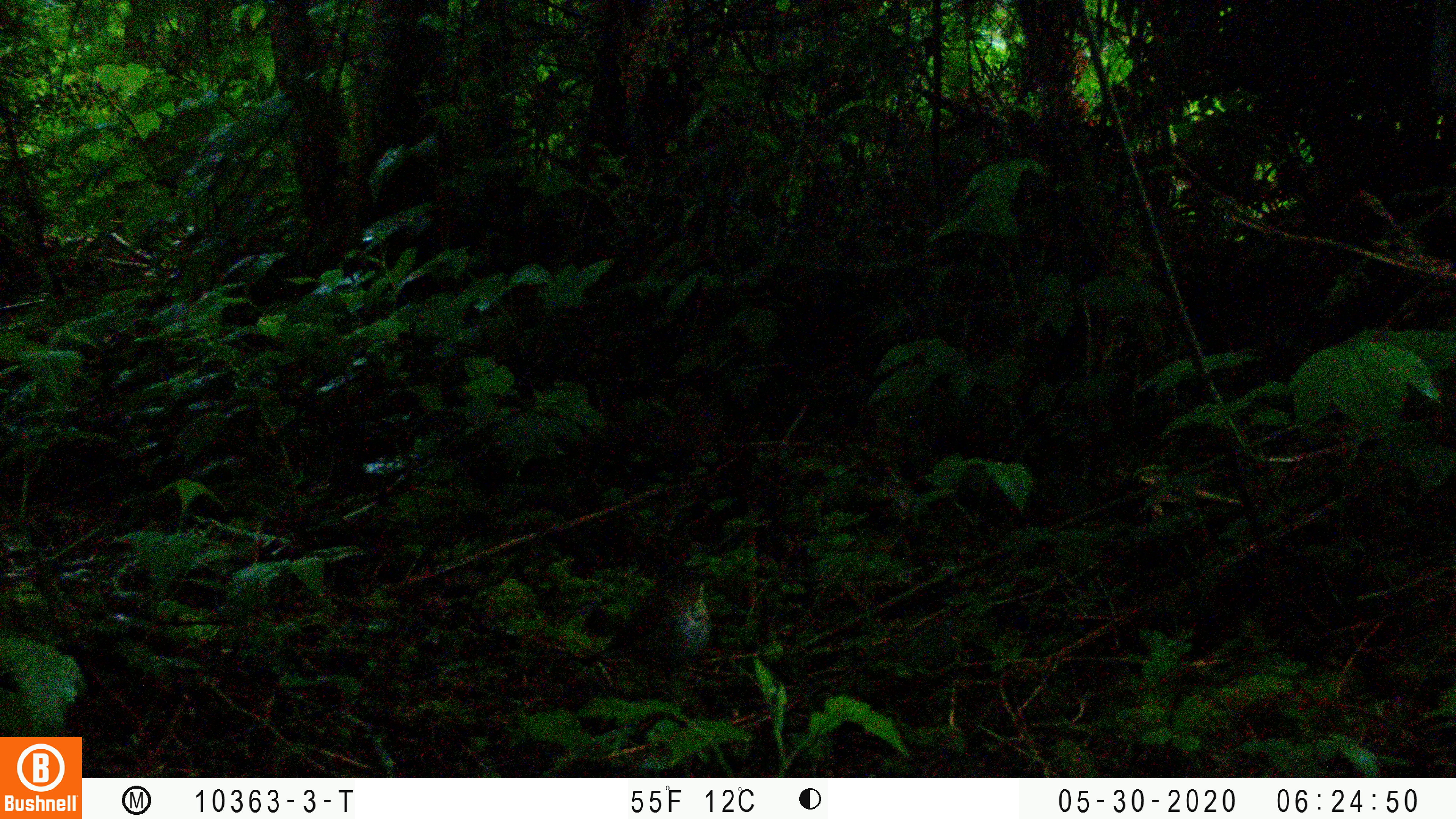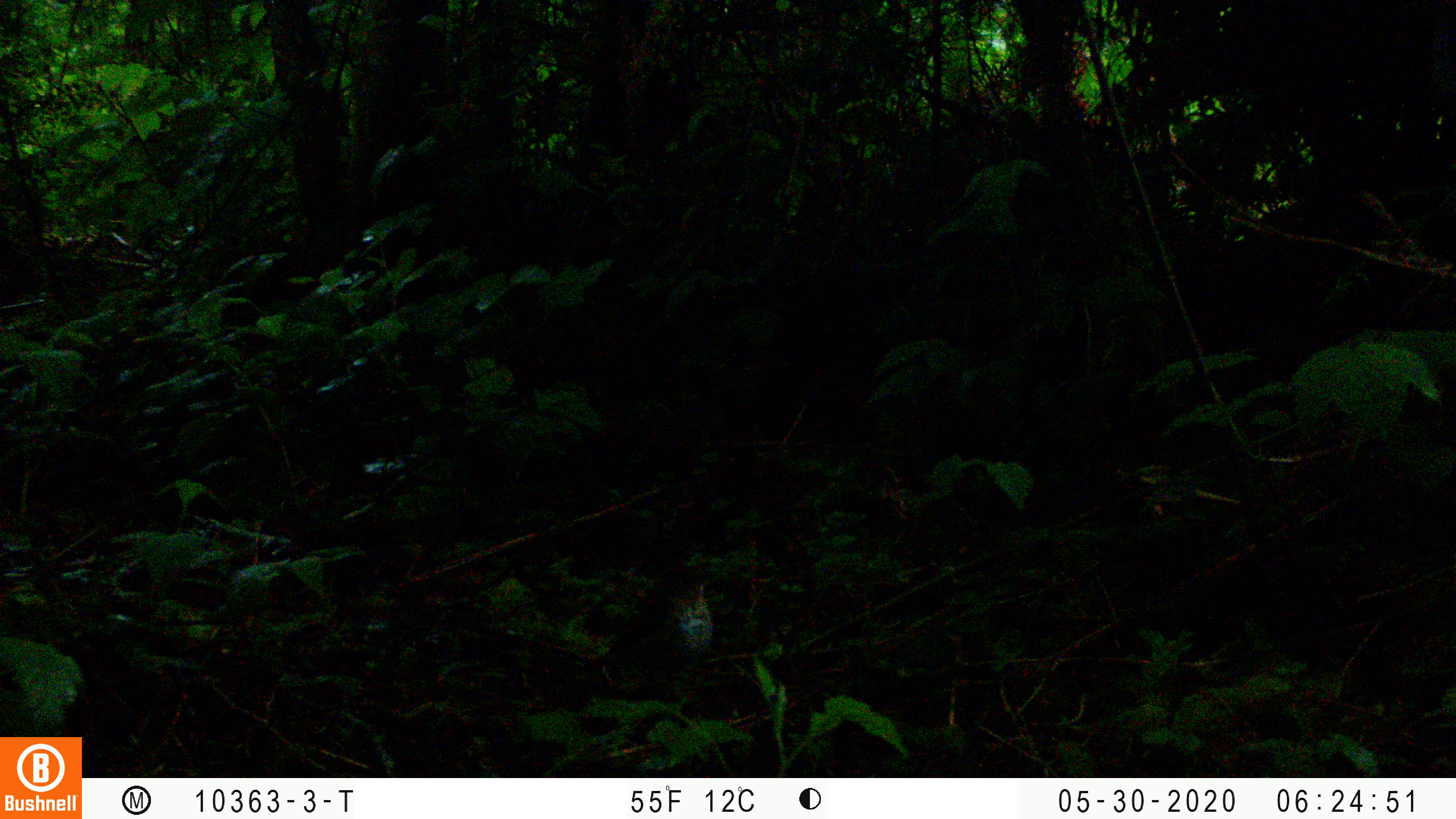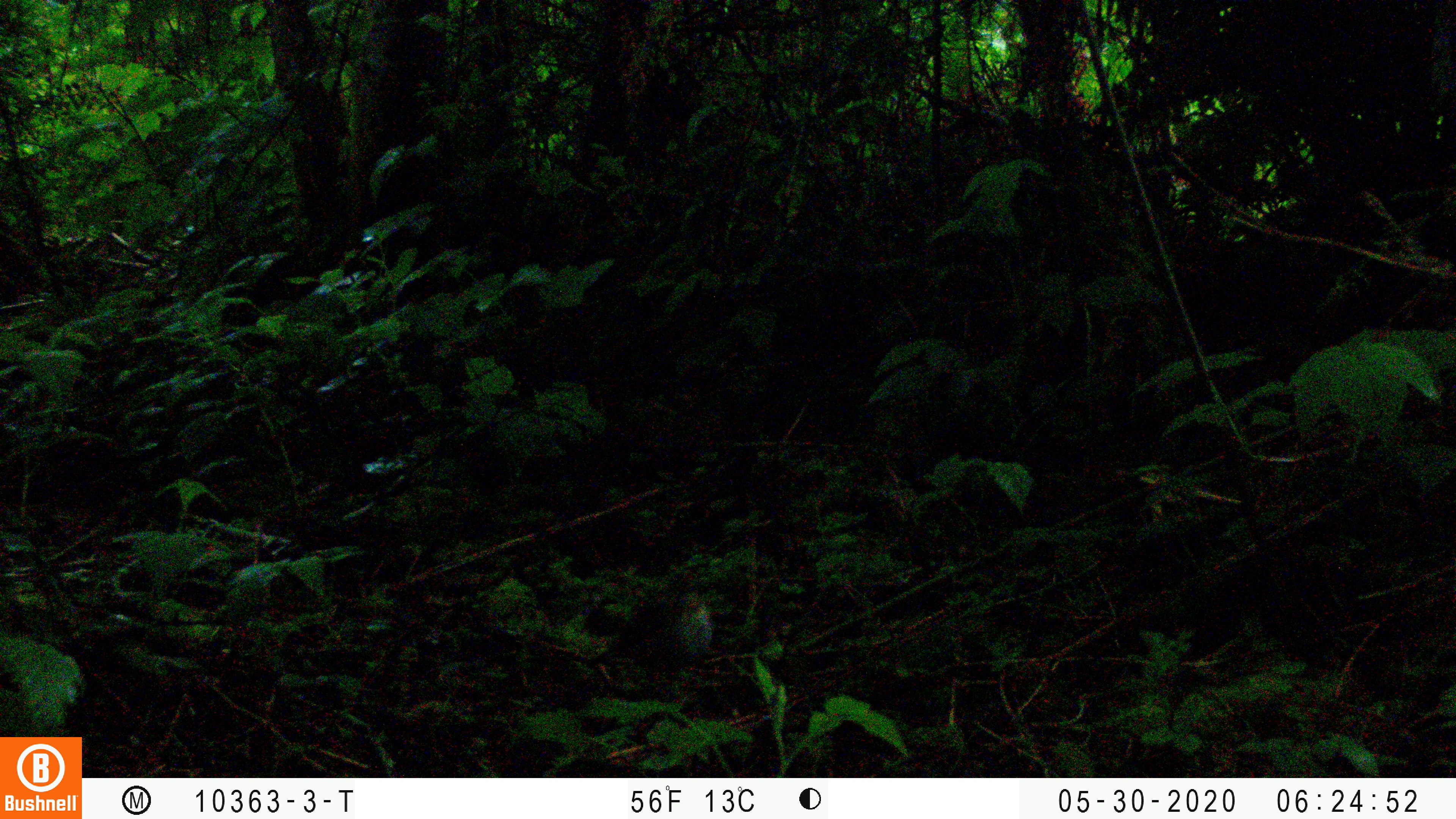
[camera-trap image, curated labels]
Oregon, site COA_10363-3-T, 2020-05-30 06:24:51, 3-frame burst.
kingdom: Animalia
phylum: Chordata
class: Aves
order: Passeriformes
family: Turdidae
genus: Catharus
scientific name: Catharus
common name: brown thrushes and nightingale-thrushes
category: catharus species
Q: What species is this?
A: Catharus species (brown thrushes and nightingale-thrushes) (Catharus).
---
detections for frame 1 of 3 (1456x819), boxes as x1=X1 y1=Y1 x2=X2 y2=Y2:
catharus species: x1=583 y1=563 x2=712 y2=680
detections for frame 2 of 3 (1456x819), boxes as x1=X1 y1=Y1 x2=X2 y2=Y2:
catharus species: x1=575 y1=569 x2=713 y2=686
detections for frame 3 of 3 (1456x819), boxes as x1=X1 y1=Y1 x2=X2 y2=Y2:
catharus species: x1=581 y1=573 x2=716 y2=684